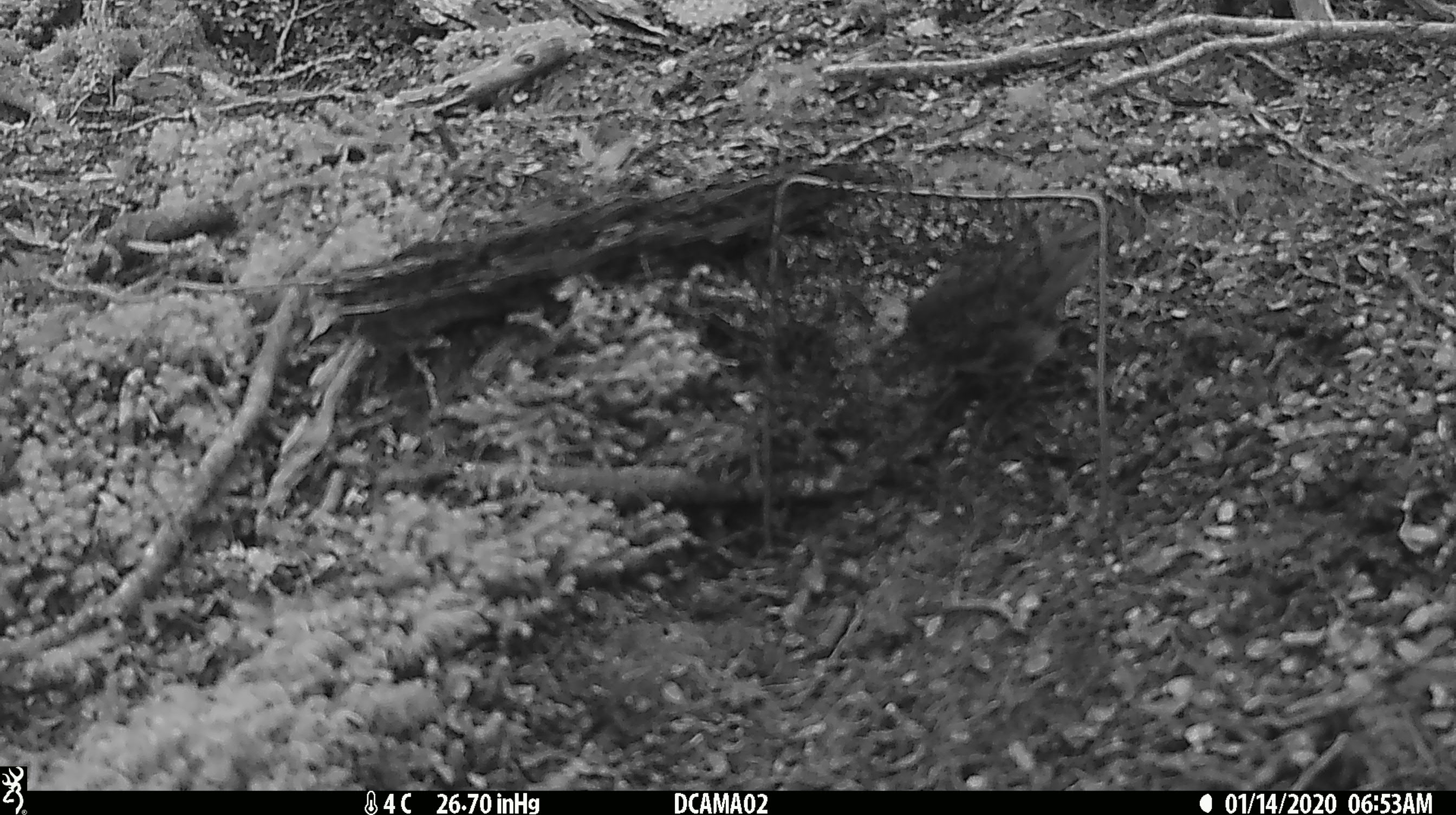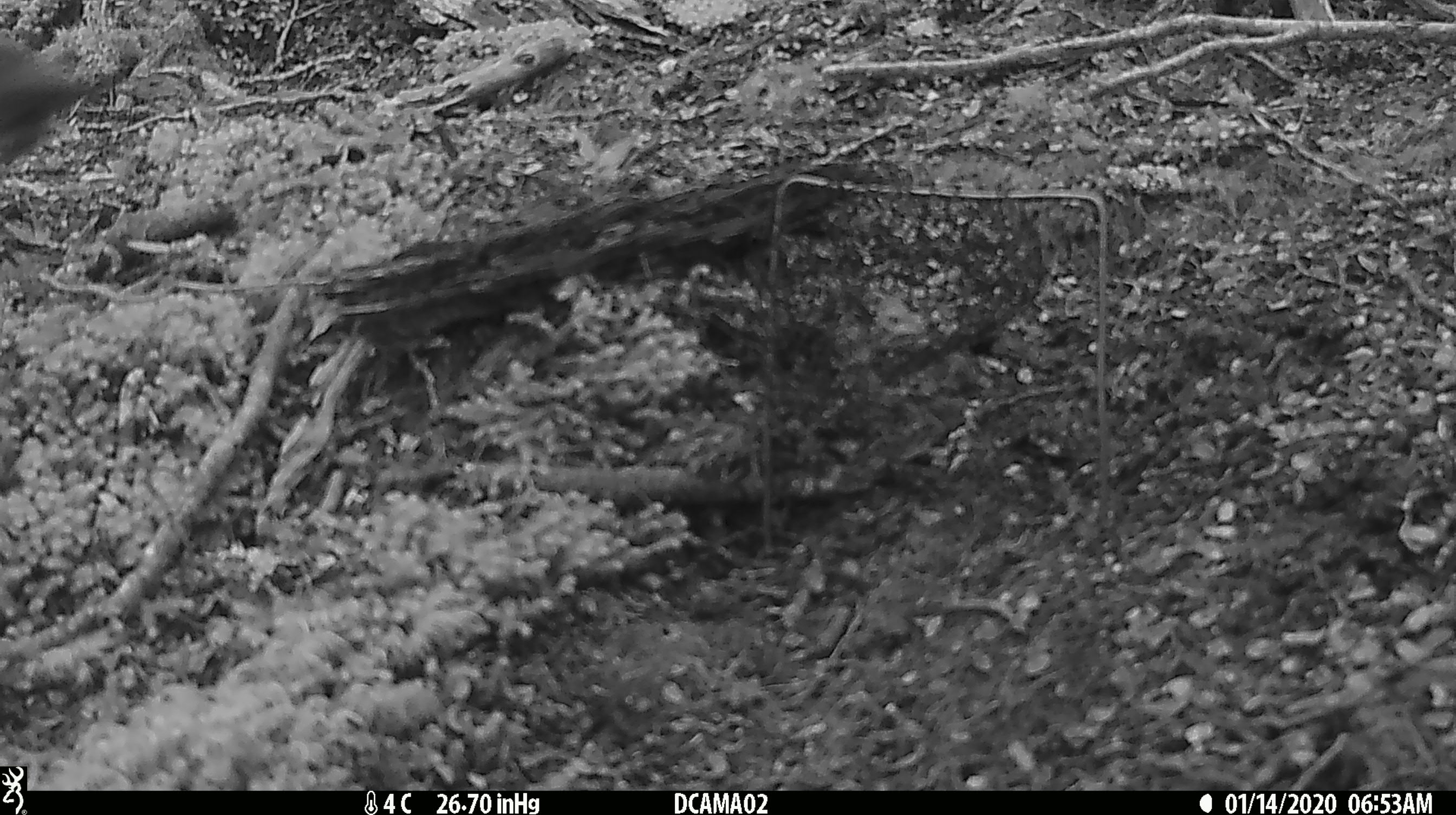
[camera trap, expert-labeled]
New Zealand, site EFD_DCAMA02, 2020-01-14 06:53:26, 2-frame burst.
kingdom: Animalia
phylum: Chordata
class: Aves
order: Passeriformes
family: Petroicidae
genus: Petroica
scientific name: Petroica australis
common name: new zealand robin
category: robin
Robin (new zealand robin) (Petroica australis).